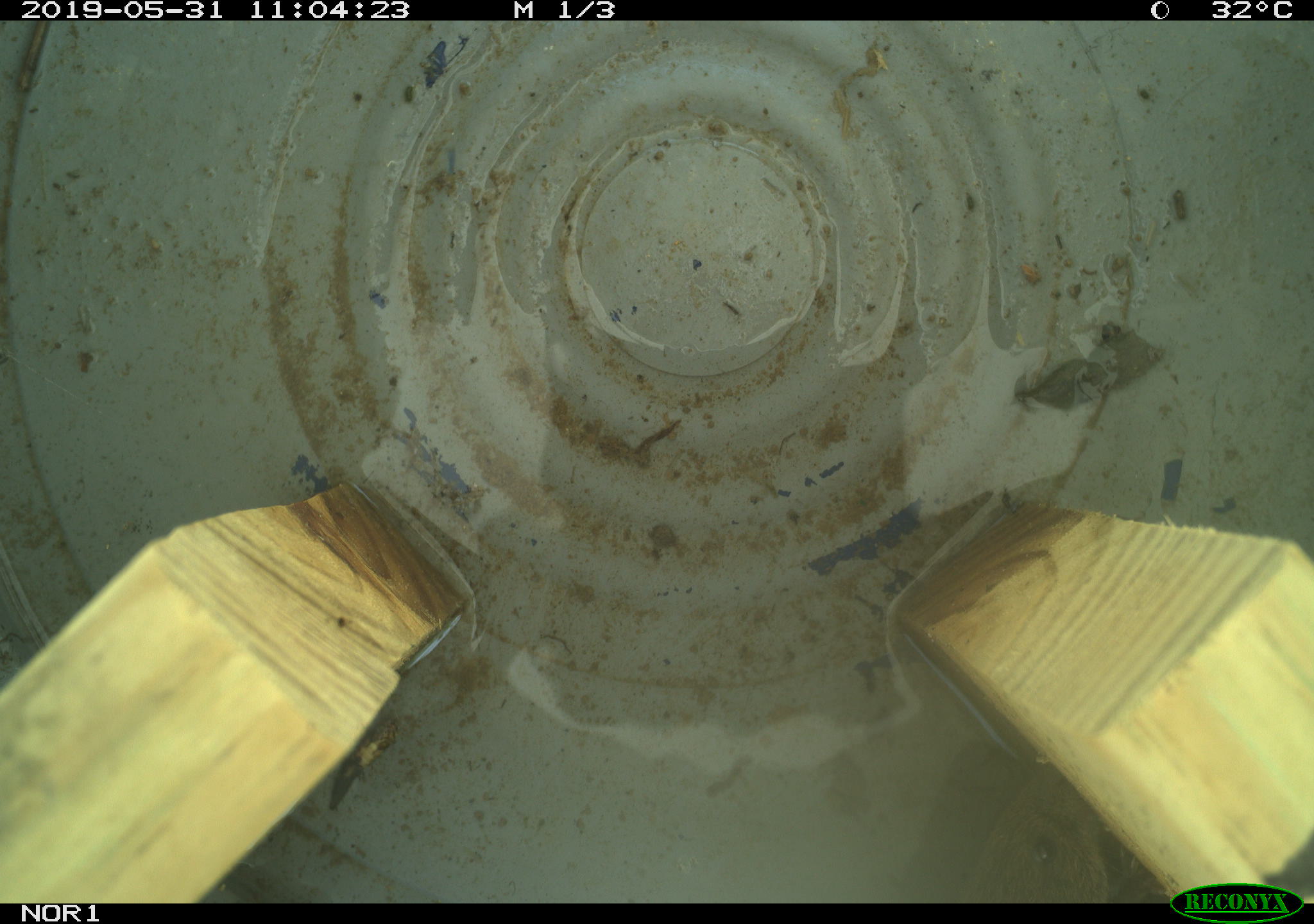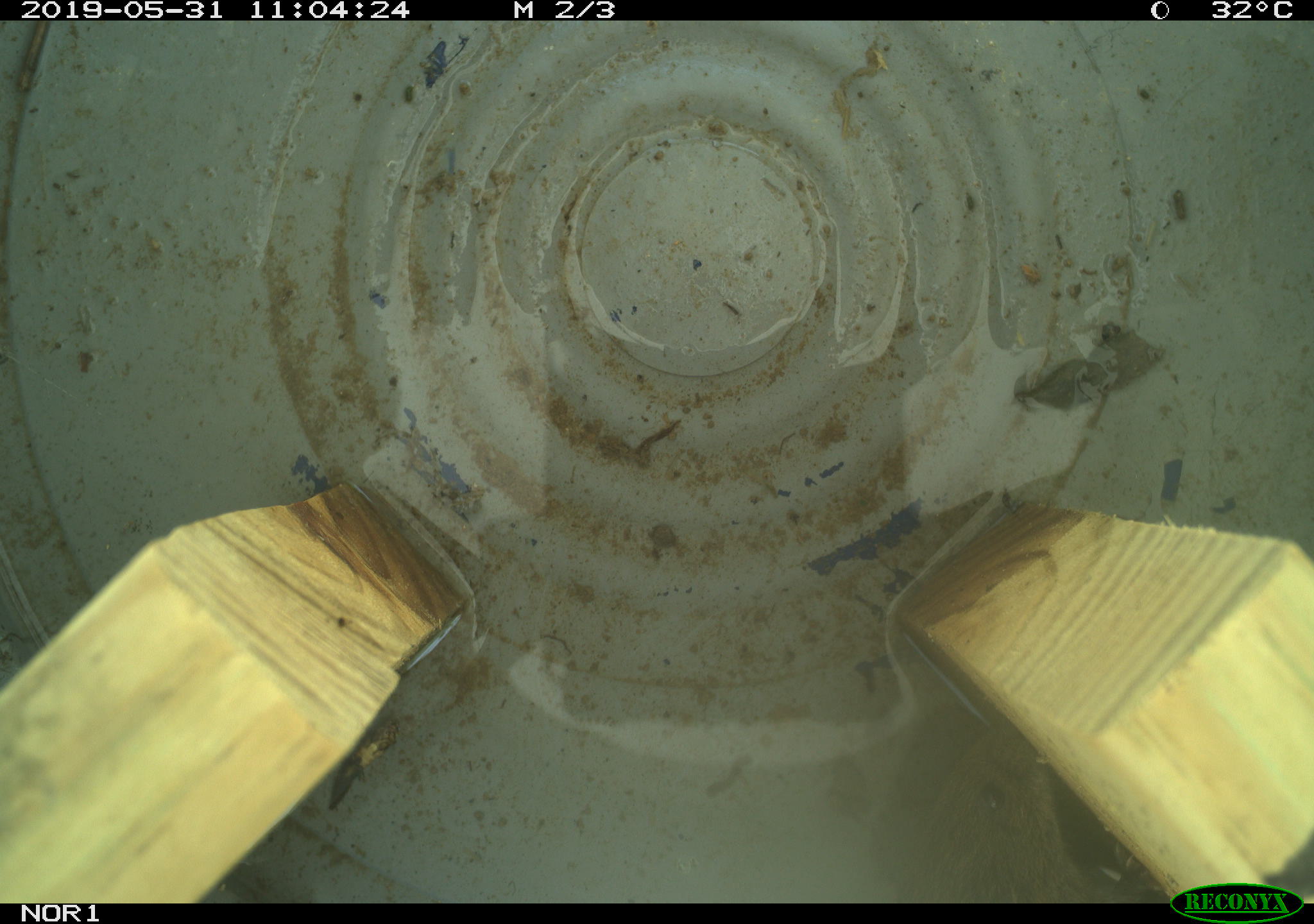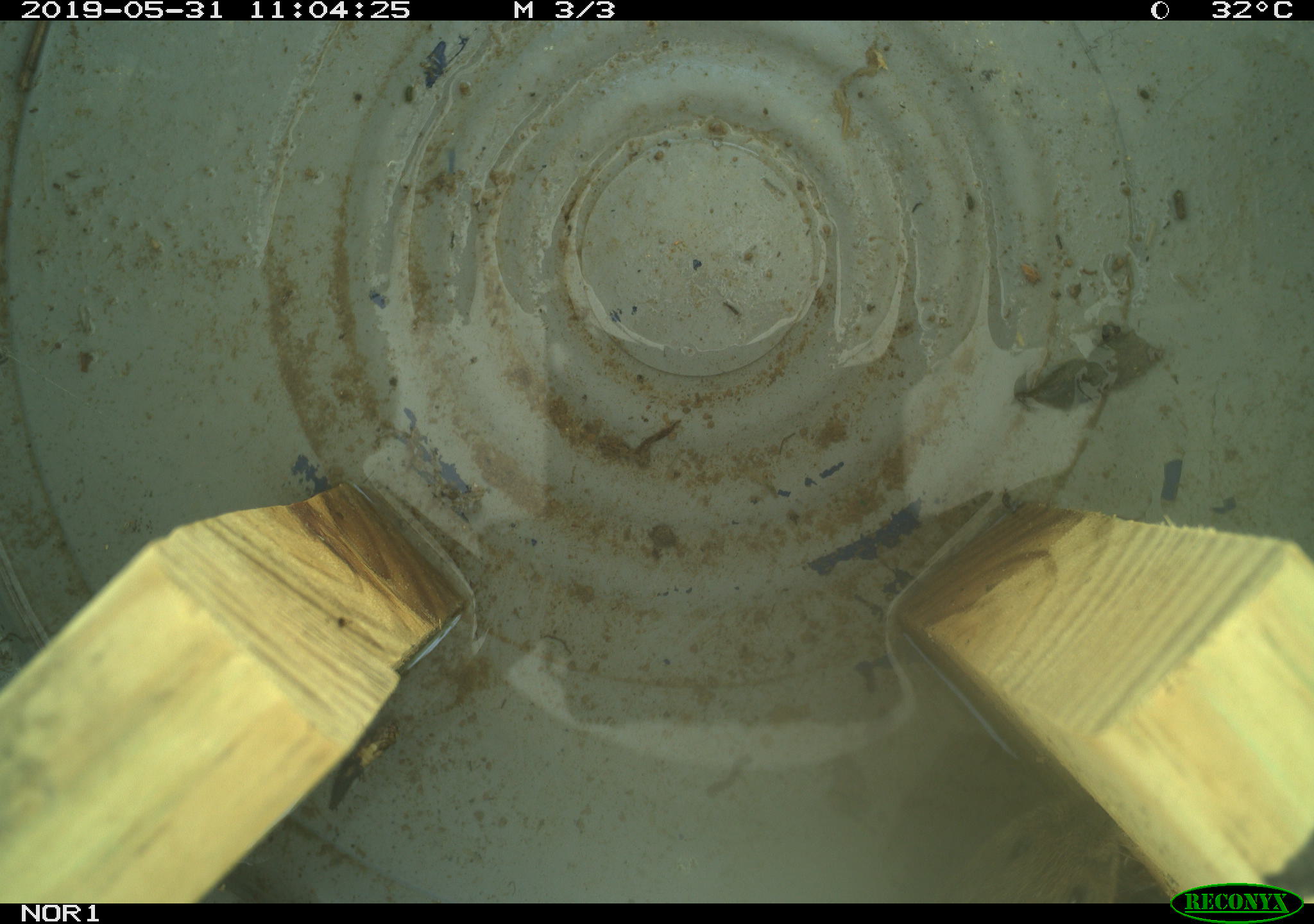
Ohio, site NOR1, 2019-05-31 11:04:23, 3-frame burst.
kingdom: Animalia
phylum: Chordata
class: Mammalia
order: Rodentia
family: Cricetidae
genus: Microtus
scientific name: Microtus pennsylvanicus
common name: meadow vole